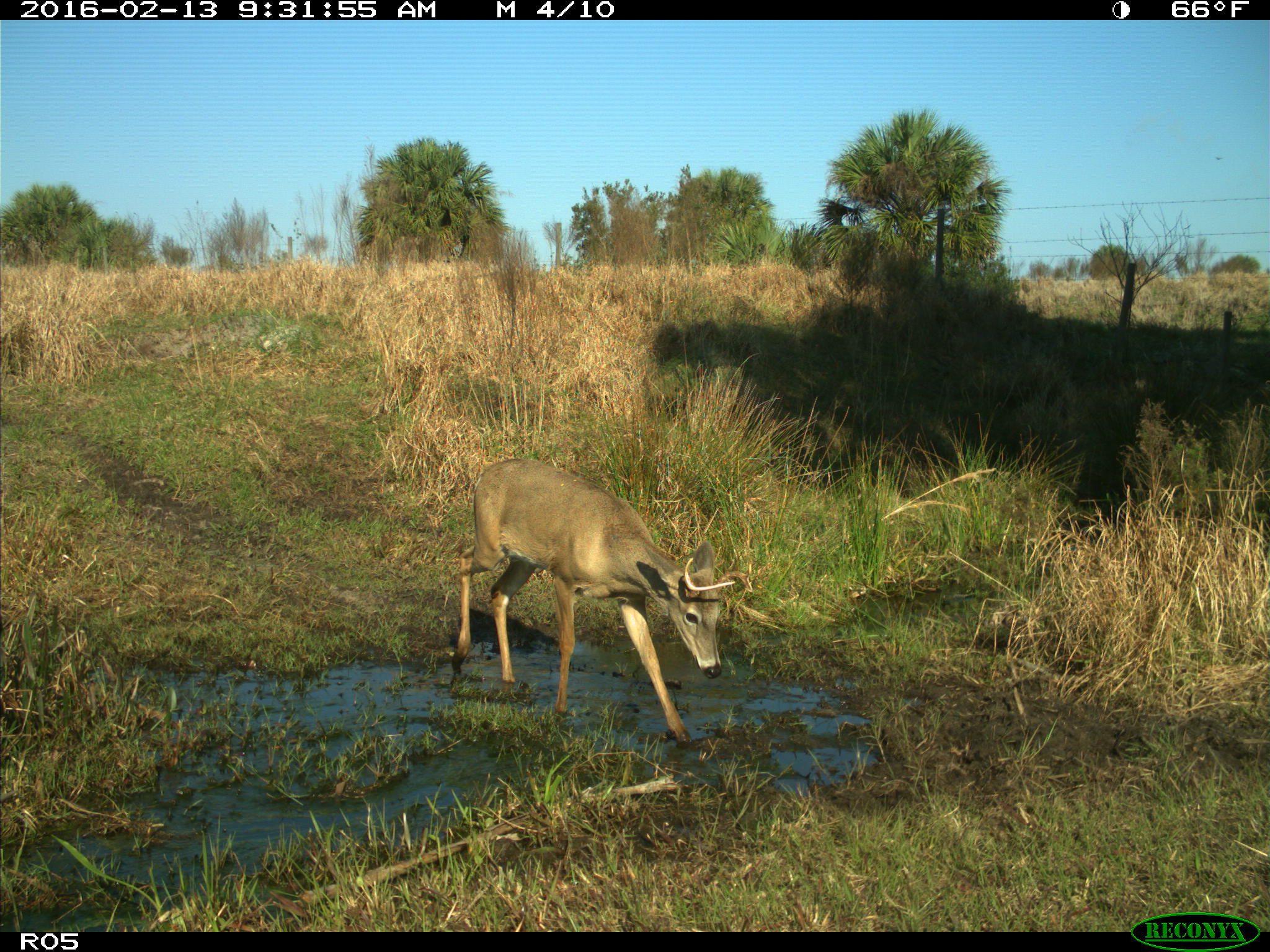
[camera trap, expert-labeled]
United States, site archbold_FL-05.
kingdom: Animalia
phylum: Chordata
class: Mammalia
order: Artiodactyla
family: Cervidae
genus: Odocoileus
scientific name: Odocoileus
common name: deer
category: unidentified deer